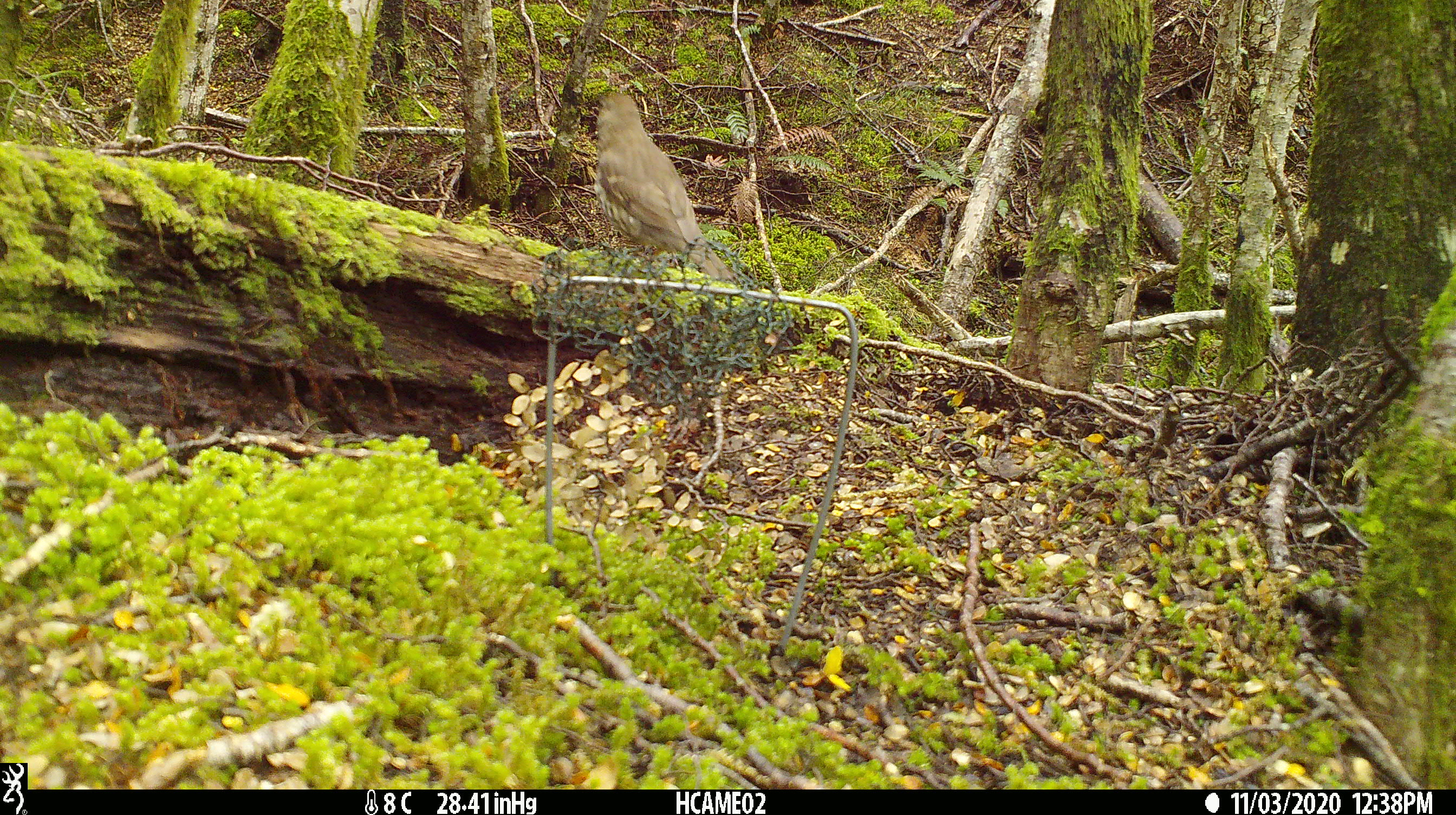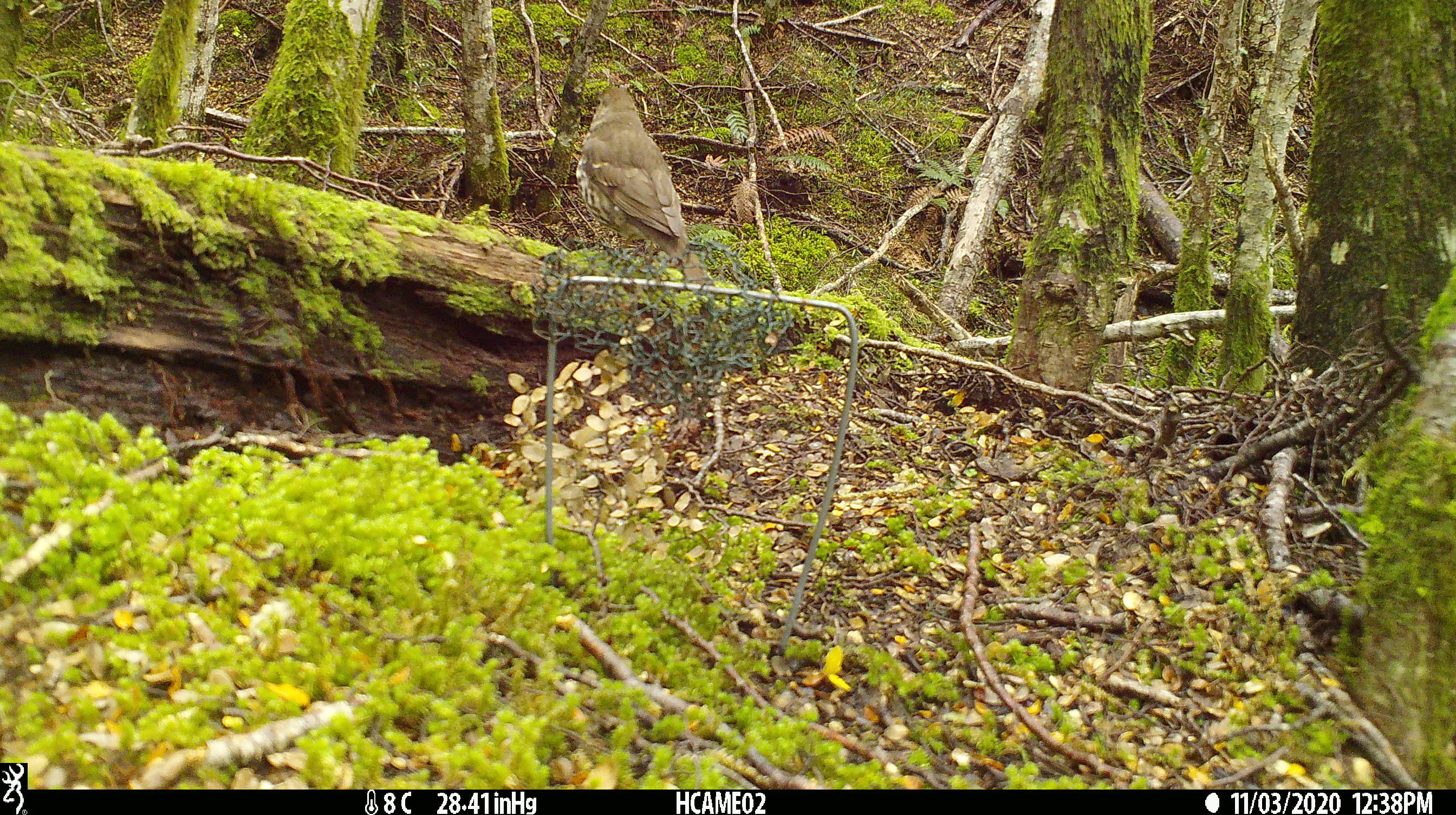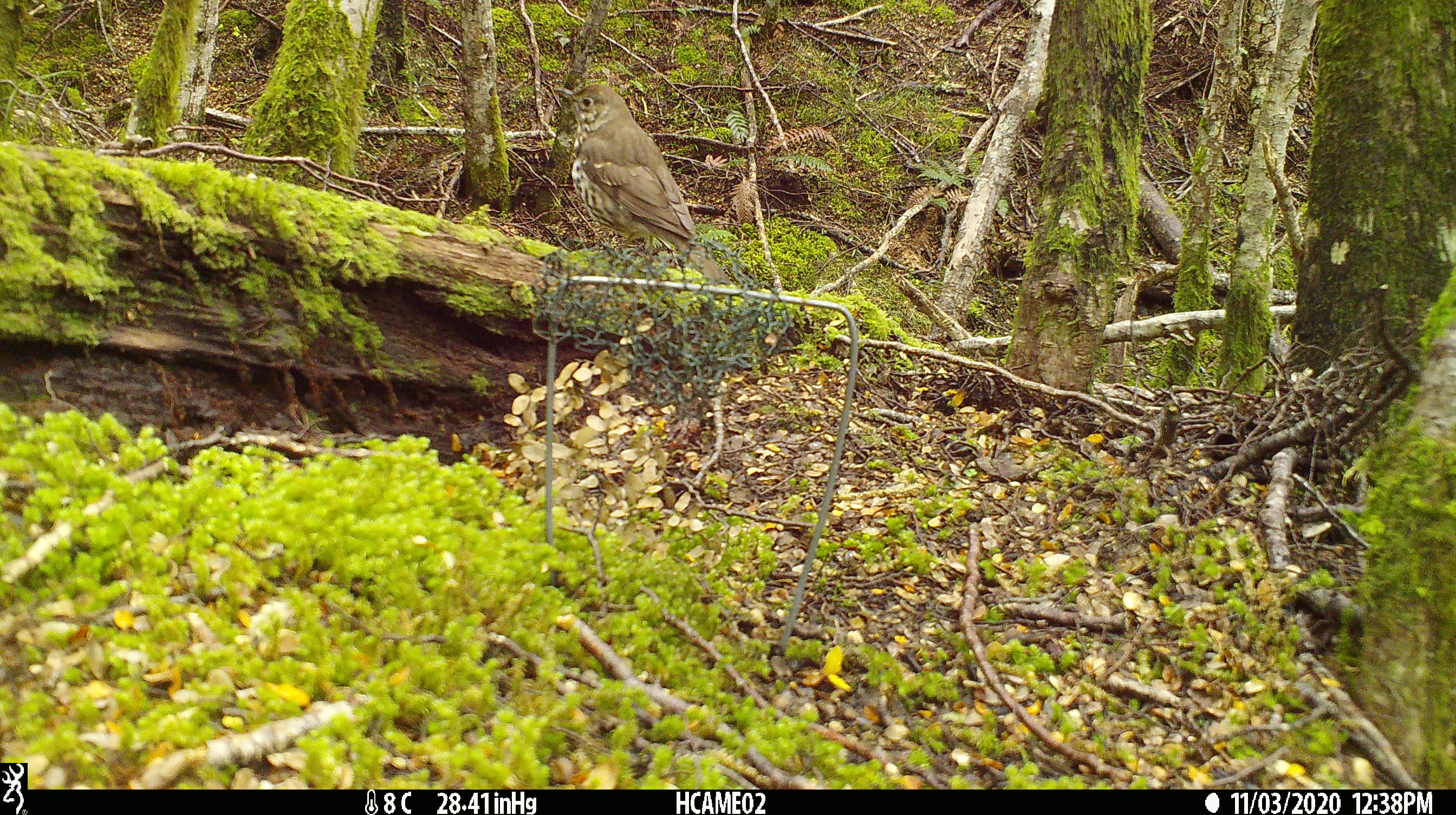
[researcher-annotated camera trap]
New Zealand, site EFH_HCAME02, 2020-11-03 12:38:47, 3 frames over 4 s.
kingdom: Animalia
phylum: Chordata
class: Aves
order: Passeriformes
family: Turdidae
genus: Turdus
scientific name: Turdus philomelos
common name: song thrush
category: thrush